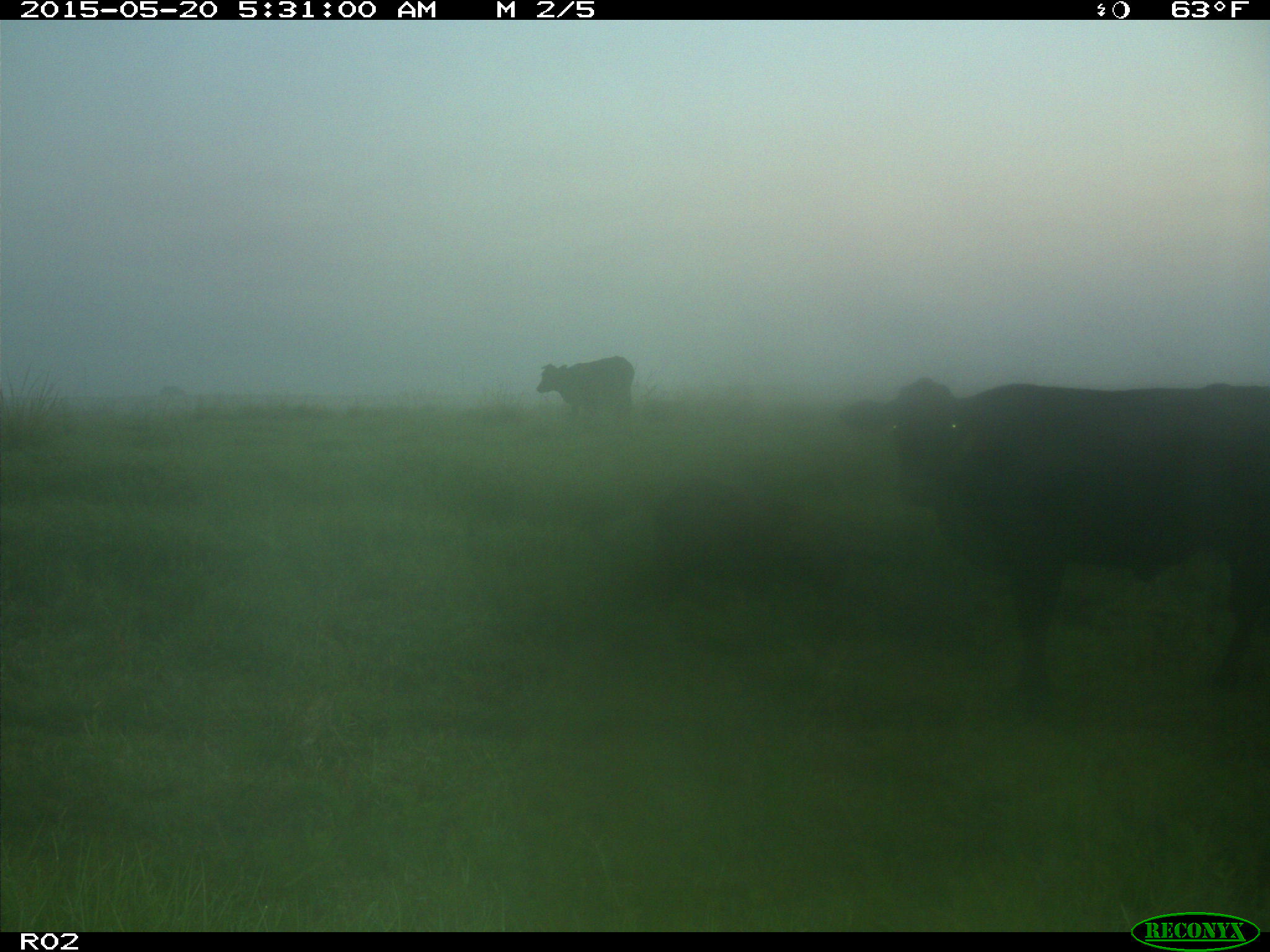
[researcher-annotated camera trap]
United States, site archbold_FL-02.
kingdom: Animalia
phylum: Chordata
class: Mammalia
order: Artiodactyla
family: Bovidae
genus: Bos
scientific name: Bos taurus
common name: domestic cow